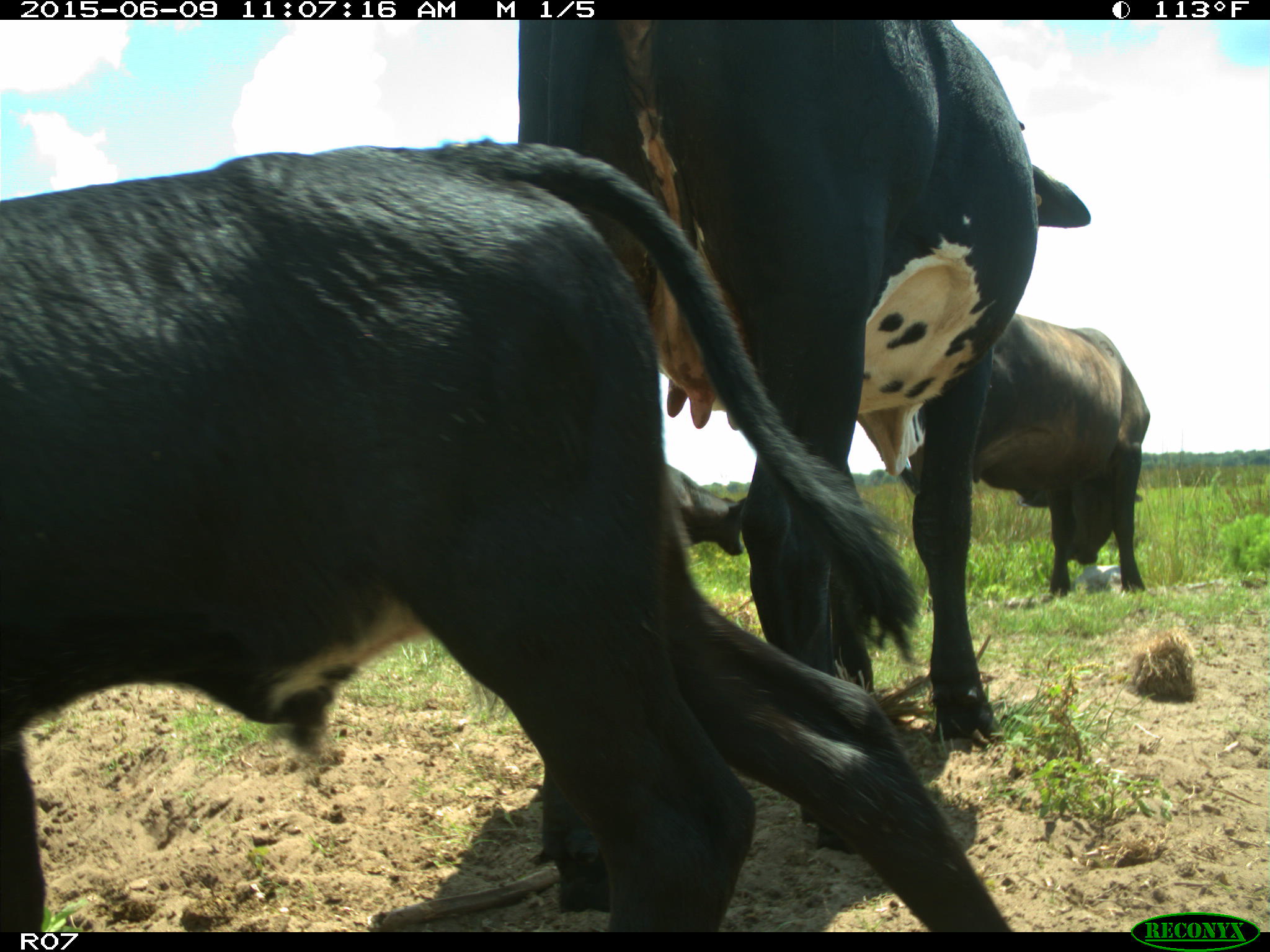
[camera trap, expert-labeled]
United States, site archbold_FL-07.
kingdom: Animalia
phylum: Chordata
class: Mammalia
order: Artiodactyla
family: Bovidae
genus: Bos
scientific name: Bos taurus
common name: domestic cow